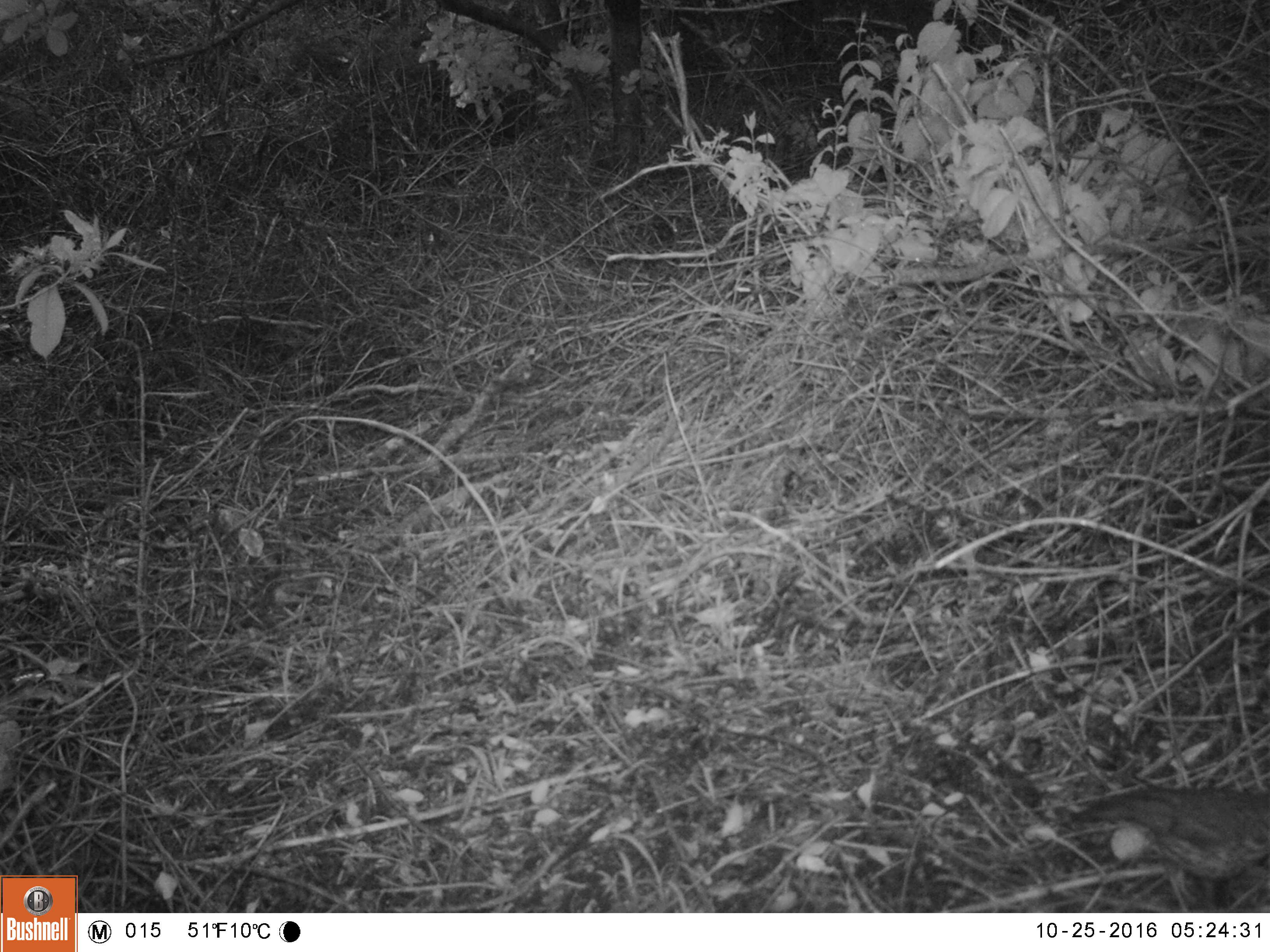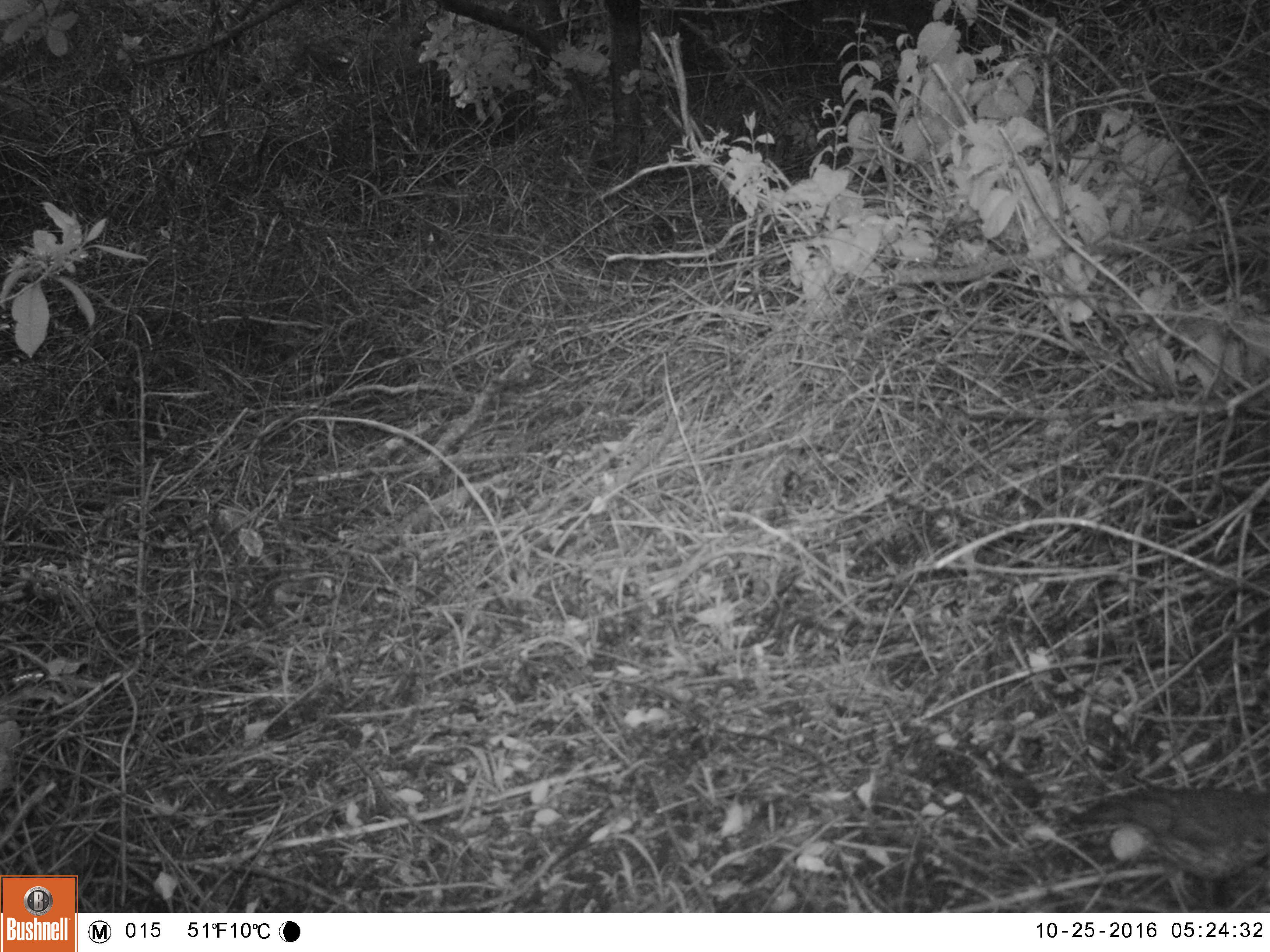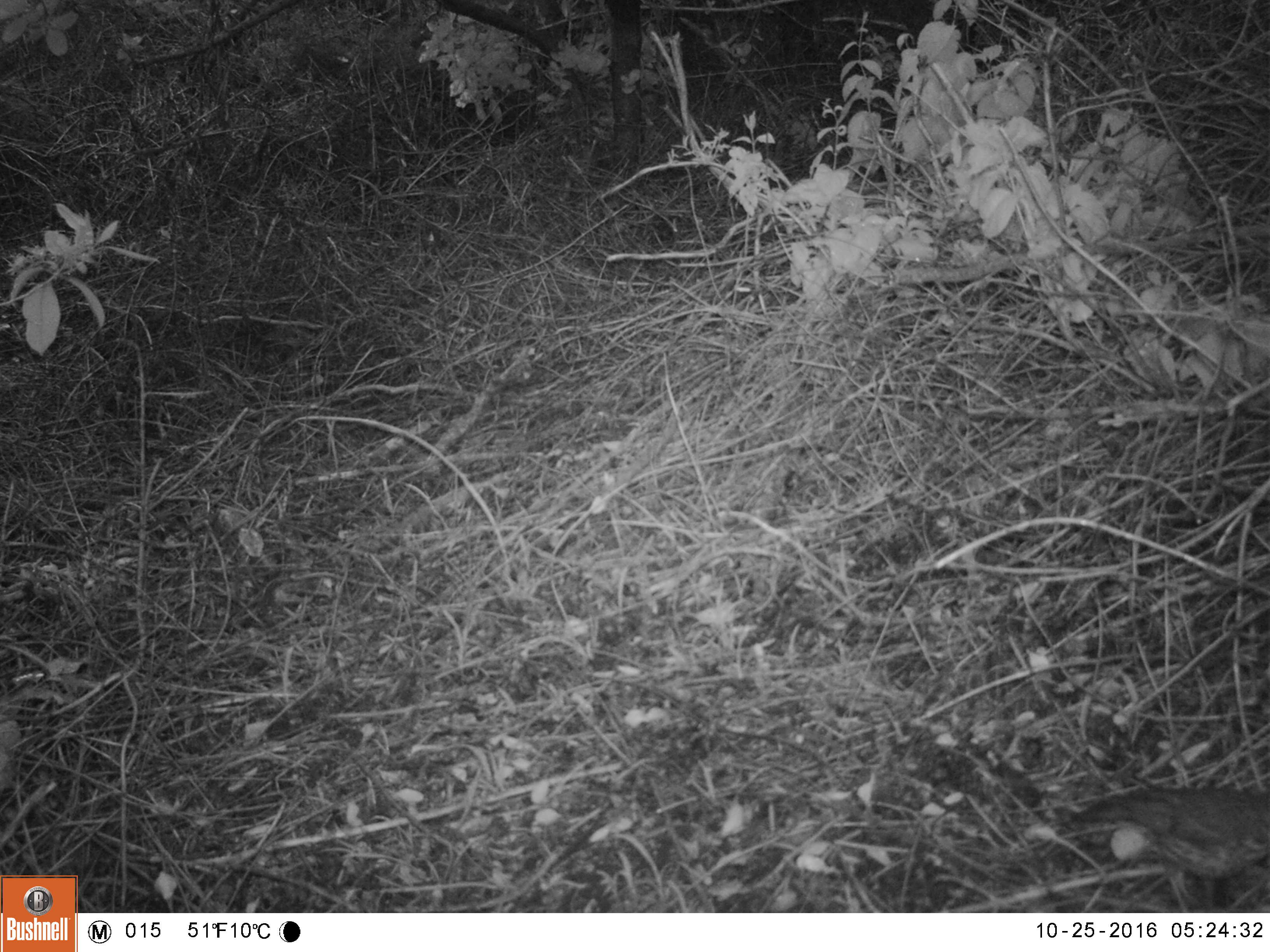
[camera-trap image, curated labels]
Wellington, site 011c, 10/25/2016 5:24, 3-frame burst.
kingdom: Animalia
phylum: Chordata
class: Aves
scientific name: Aves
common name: bird